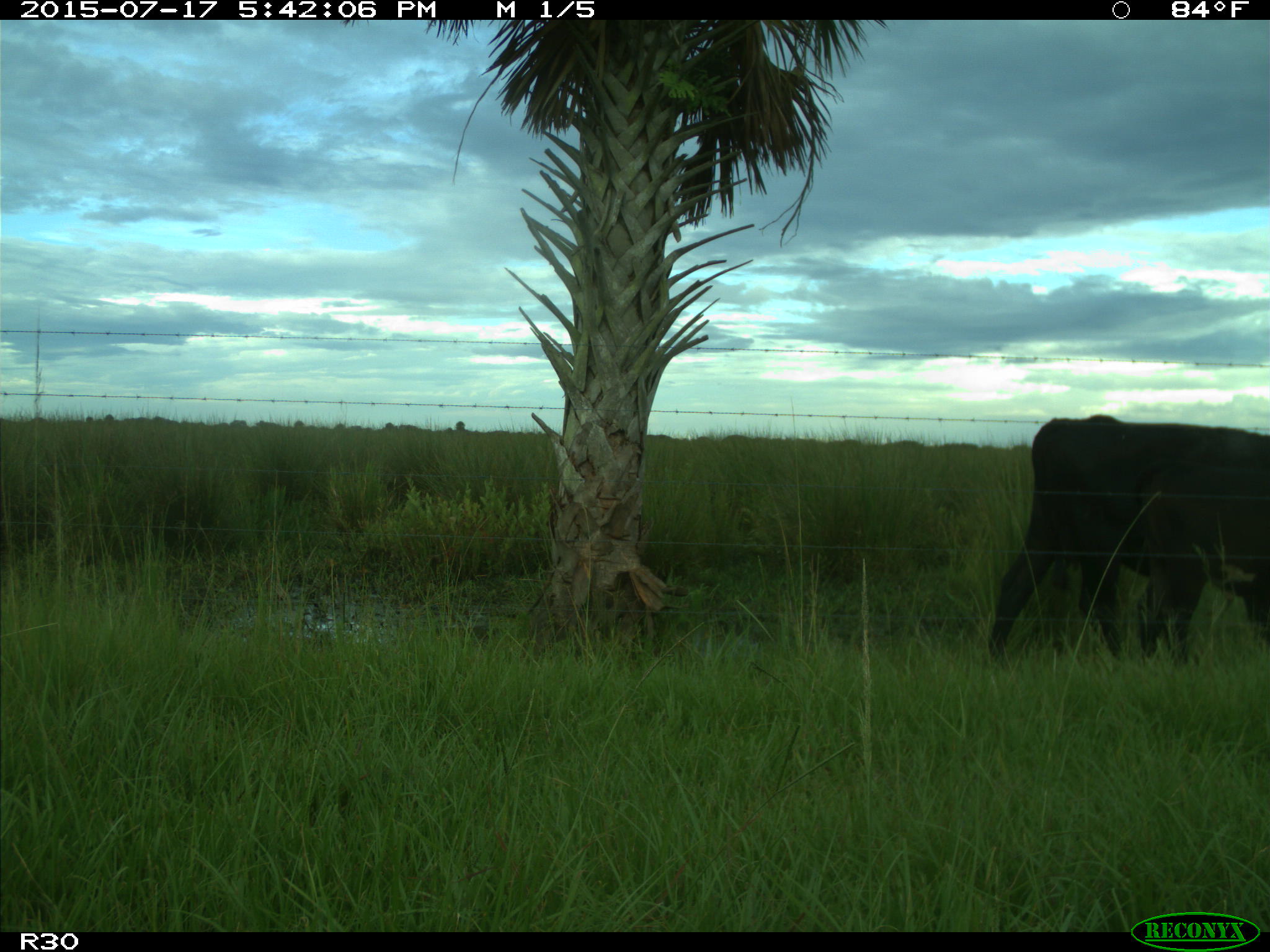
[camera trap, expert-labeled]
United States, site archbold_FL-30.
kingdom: Animalia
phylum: Chordata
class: Mammalia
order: Artiodactyla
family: Bovidae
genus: Bos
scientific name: Bos taurus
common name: domestic cow